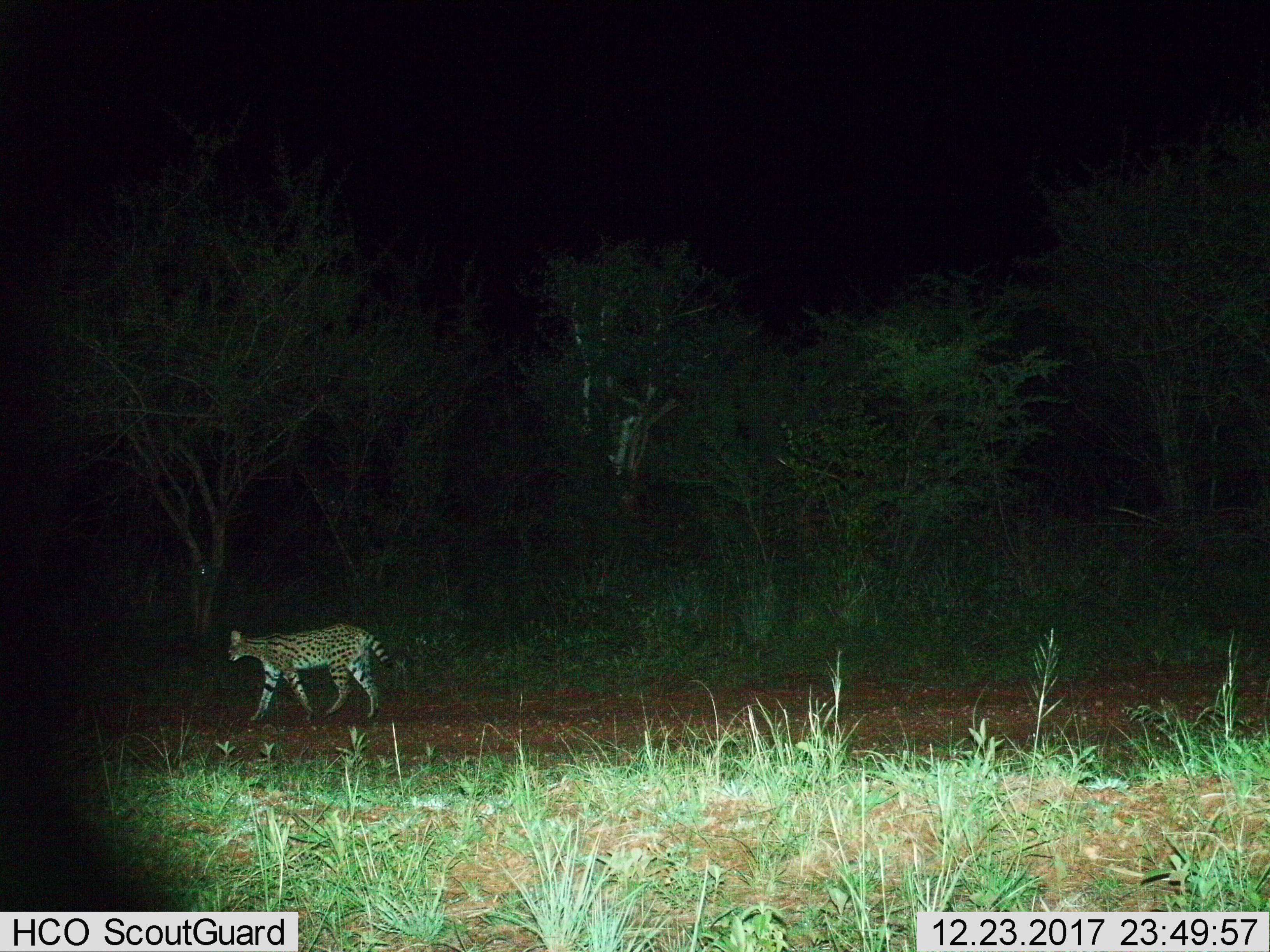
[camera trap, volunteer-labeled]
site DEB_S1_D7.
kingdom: Animalia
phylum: Chordata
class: Mammalia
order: Carnivora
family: Felidae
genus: Leptailurus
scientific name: Leptailurus serval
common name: serval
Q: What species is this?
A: Serval (Leptailurus serval).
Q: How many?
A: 1.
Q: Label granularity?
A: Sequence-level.